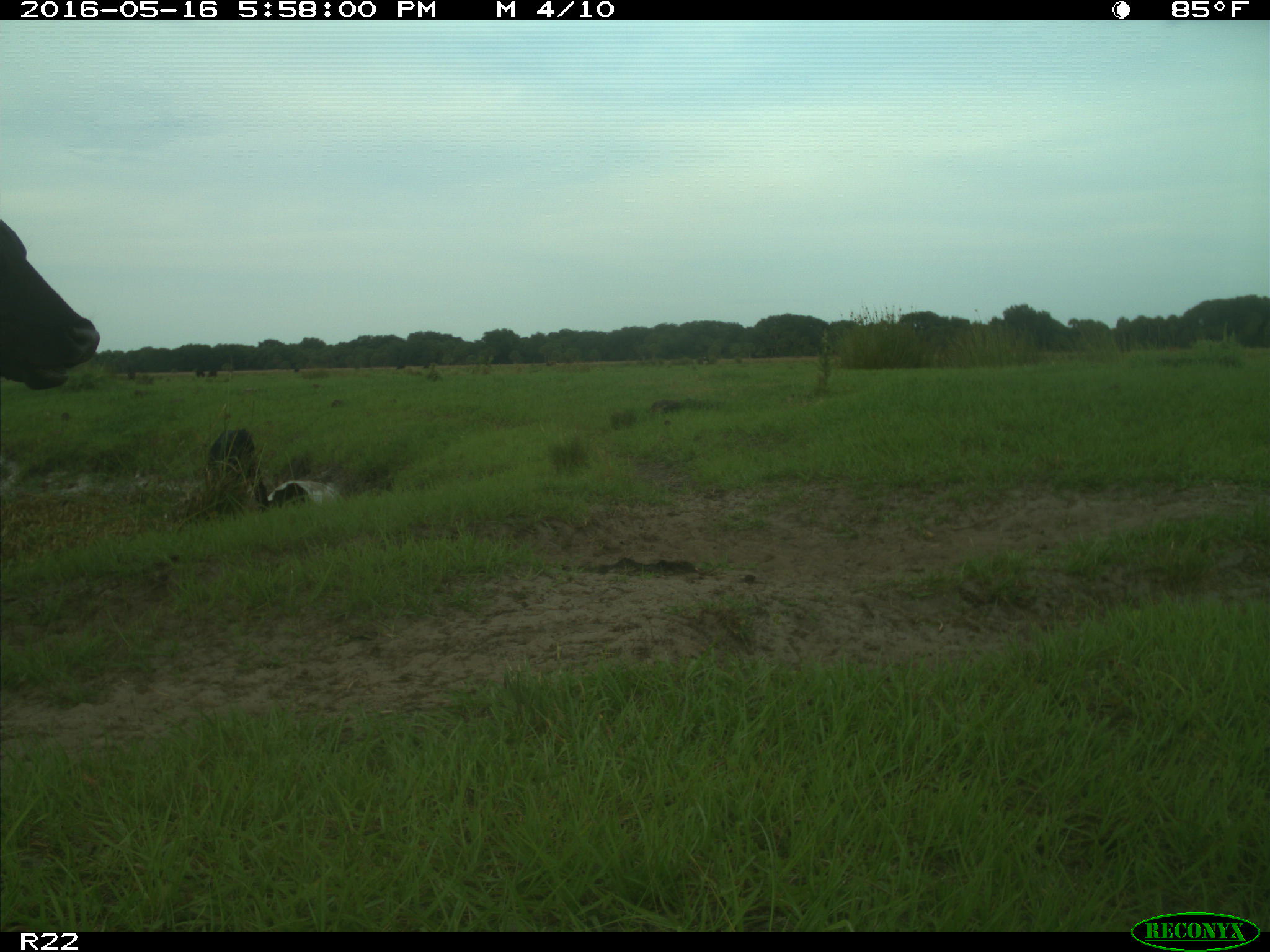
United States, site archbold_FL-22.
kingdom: Animalia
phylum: Chordata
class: Mammalia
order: Artiodactyla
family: Bovidae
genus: Bos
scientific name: Bos taurus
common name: domestic cow